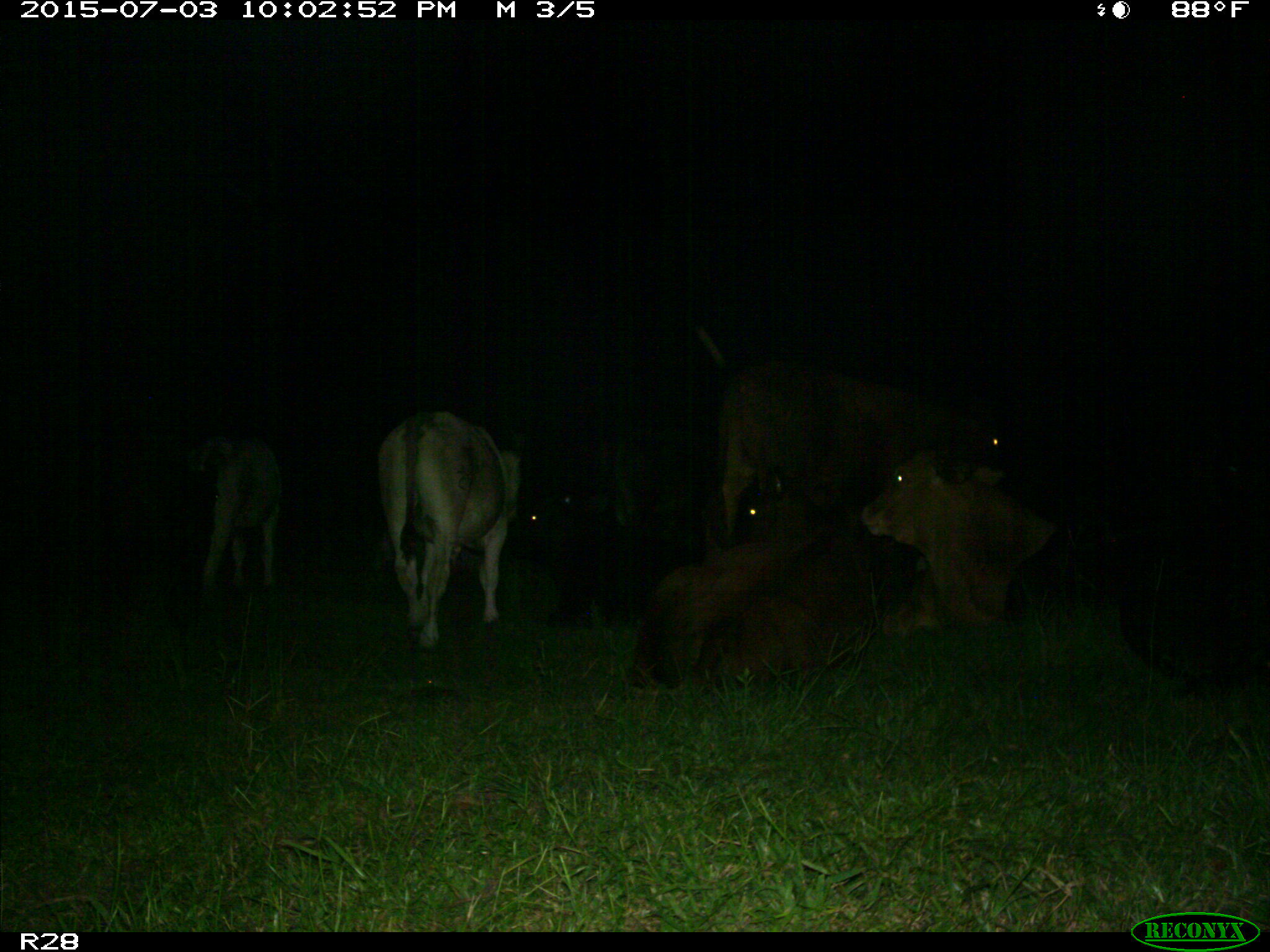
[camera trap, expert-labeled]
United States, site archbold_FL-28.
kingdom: Animalia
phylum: Chordata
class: Mammalia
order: Artiodactyla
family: Bovidae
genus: Bos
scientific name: Bos taurus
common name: domestic cow